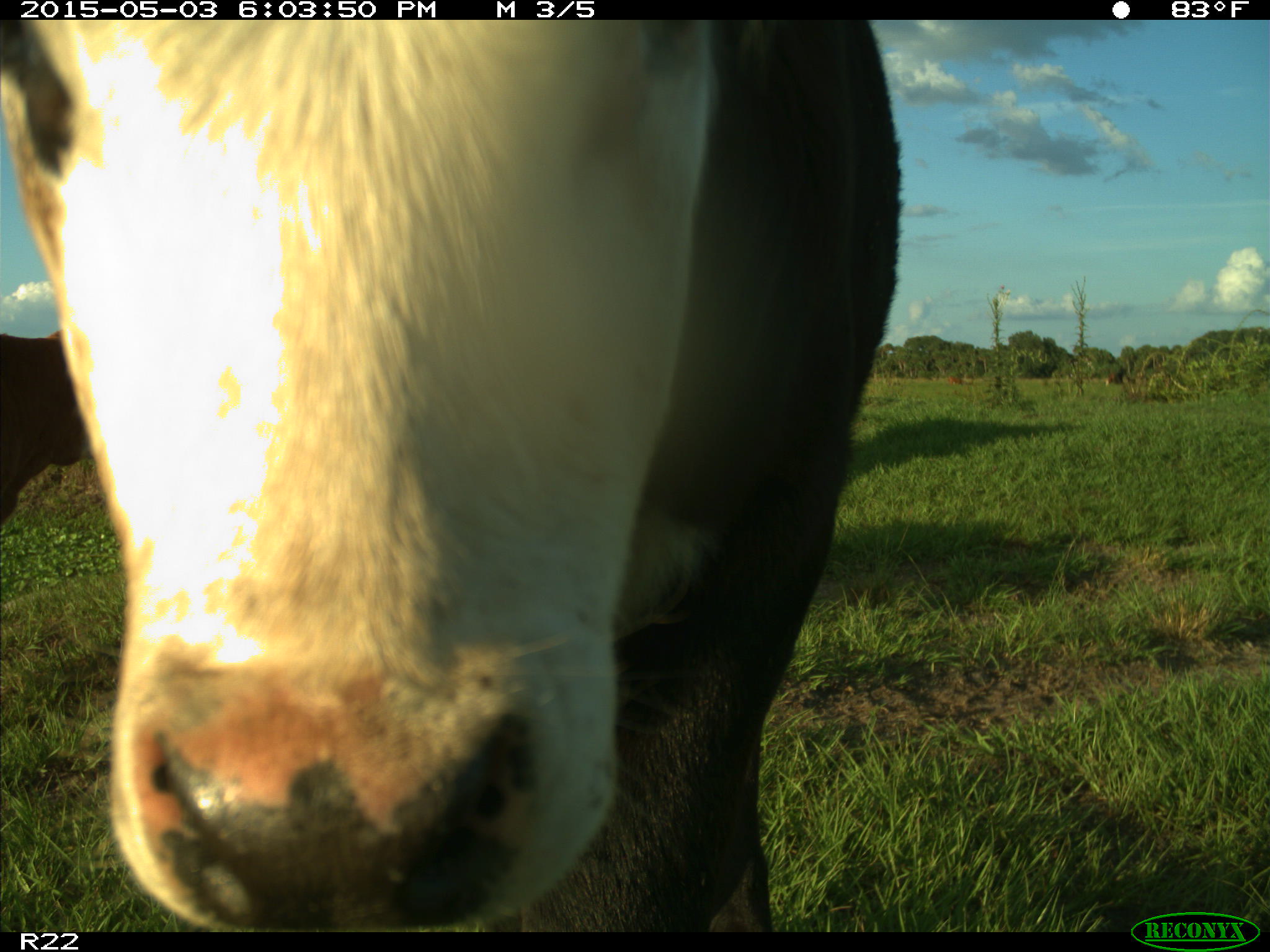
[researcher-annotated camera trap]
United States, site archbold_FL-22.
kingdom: Animalia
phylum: Chordata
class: Mammalia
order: Artiodactyla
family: Bovidae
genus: Bos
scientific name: Bos taurus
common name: domestic cow